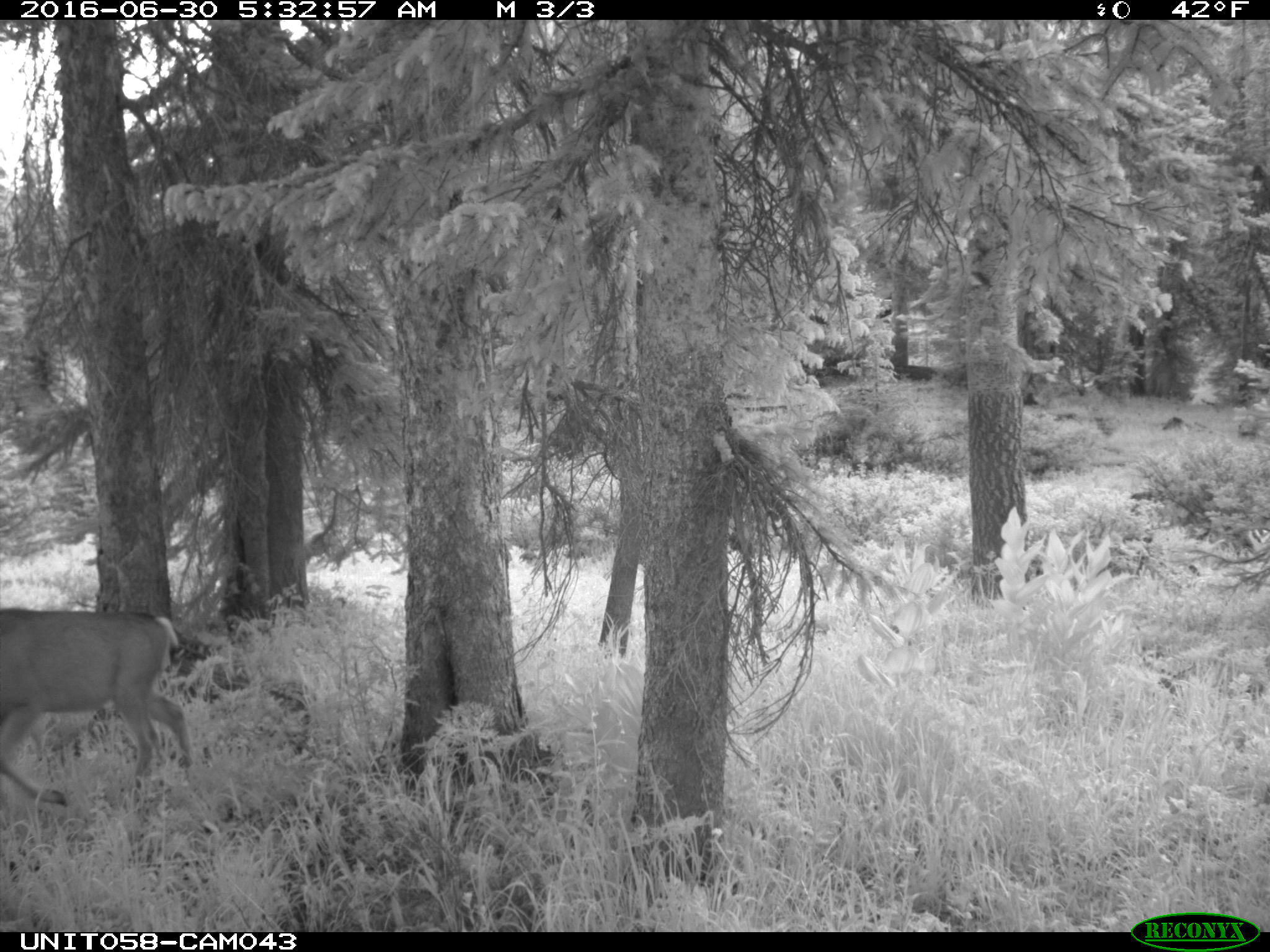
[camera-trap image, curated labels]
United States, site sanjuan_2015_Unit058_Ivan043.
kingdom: Animalia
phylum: Chordata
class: Mammalia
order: Artiodactyla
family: Cervidae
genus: Odocoileus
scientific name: Odocoileus hemionus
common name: mule deer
Odocoileus hemionus (mule deer).